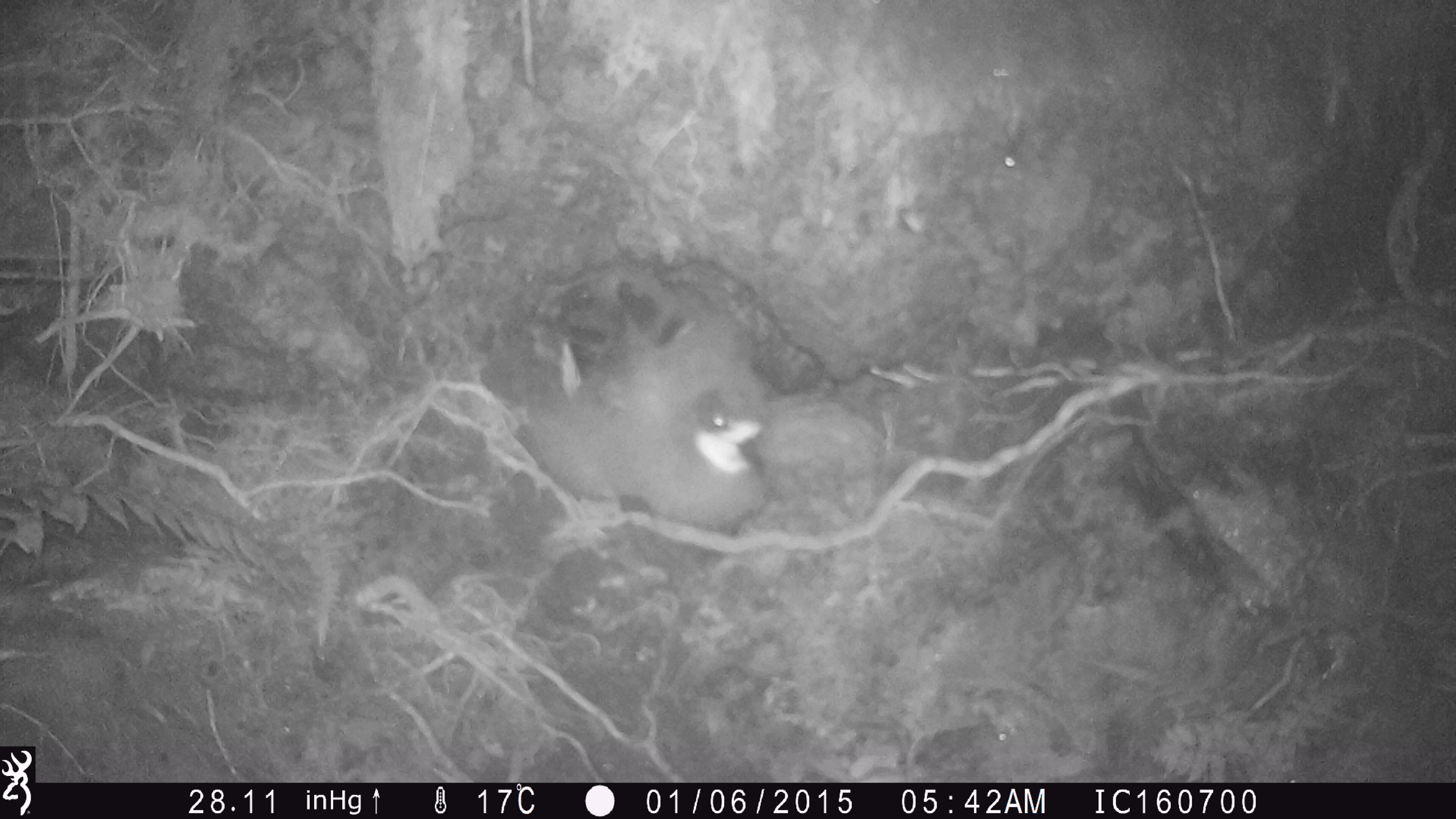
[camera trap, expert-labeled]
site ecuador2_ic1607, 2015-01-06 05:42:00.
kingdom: Animalia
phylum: Chordata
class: Aves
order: Procellariiformes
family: Procellariidae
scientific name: Procellariidae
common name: petrel chick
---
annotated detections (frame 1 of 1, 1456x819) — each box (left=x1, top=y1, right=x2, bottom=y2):
petrel chick: (left=466, top=255, right=780, bottom=548)